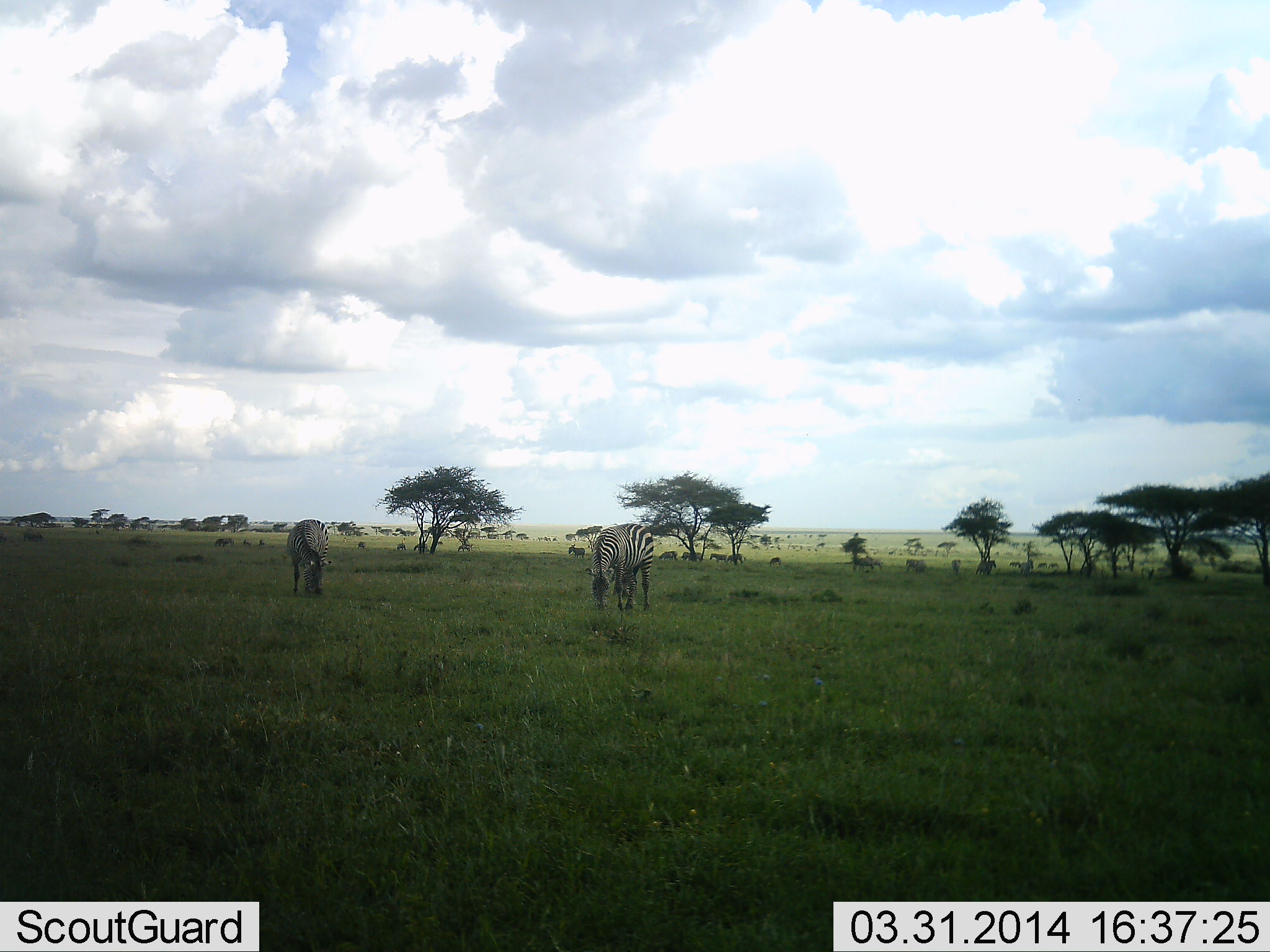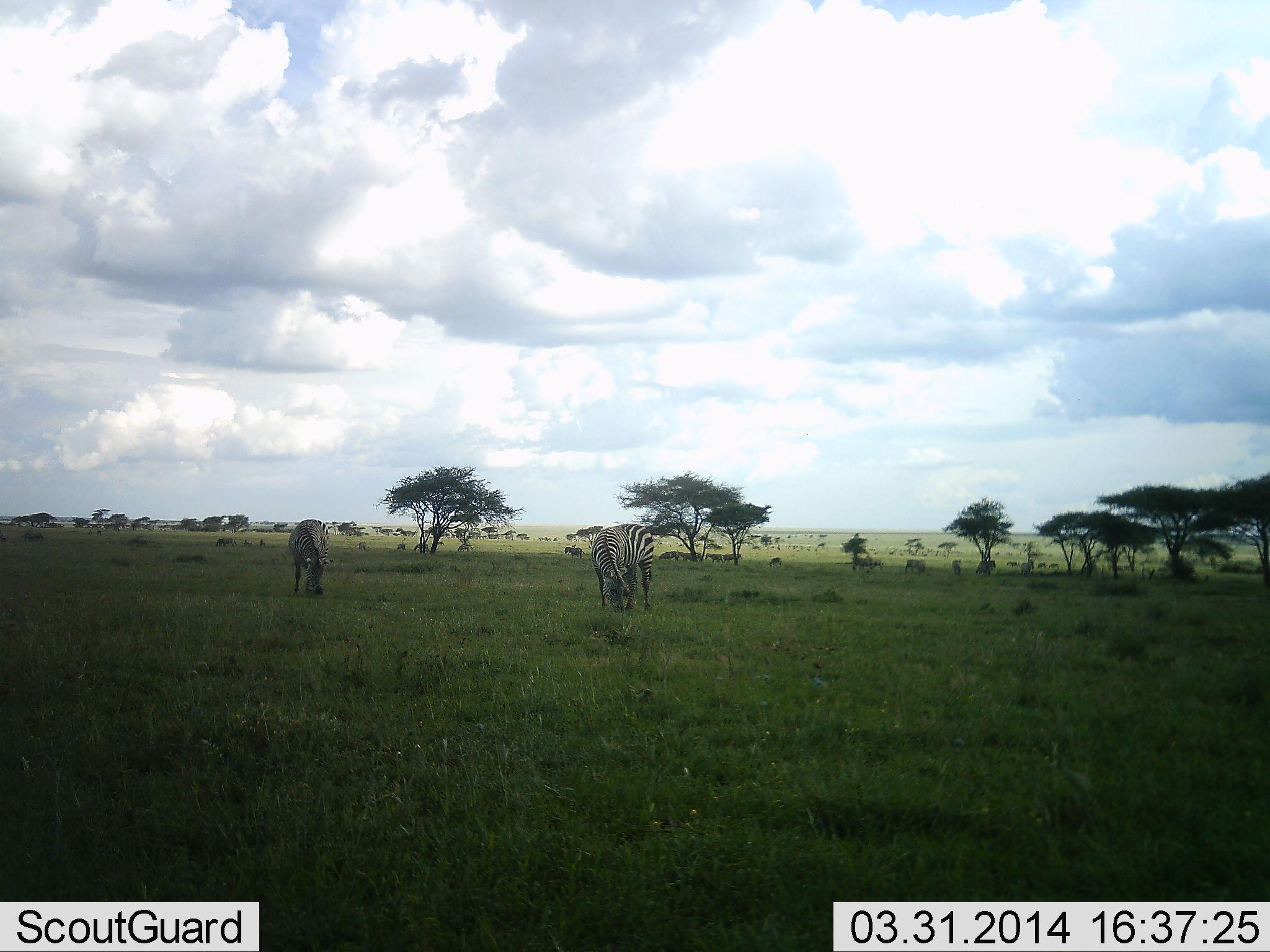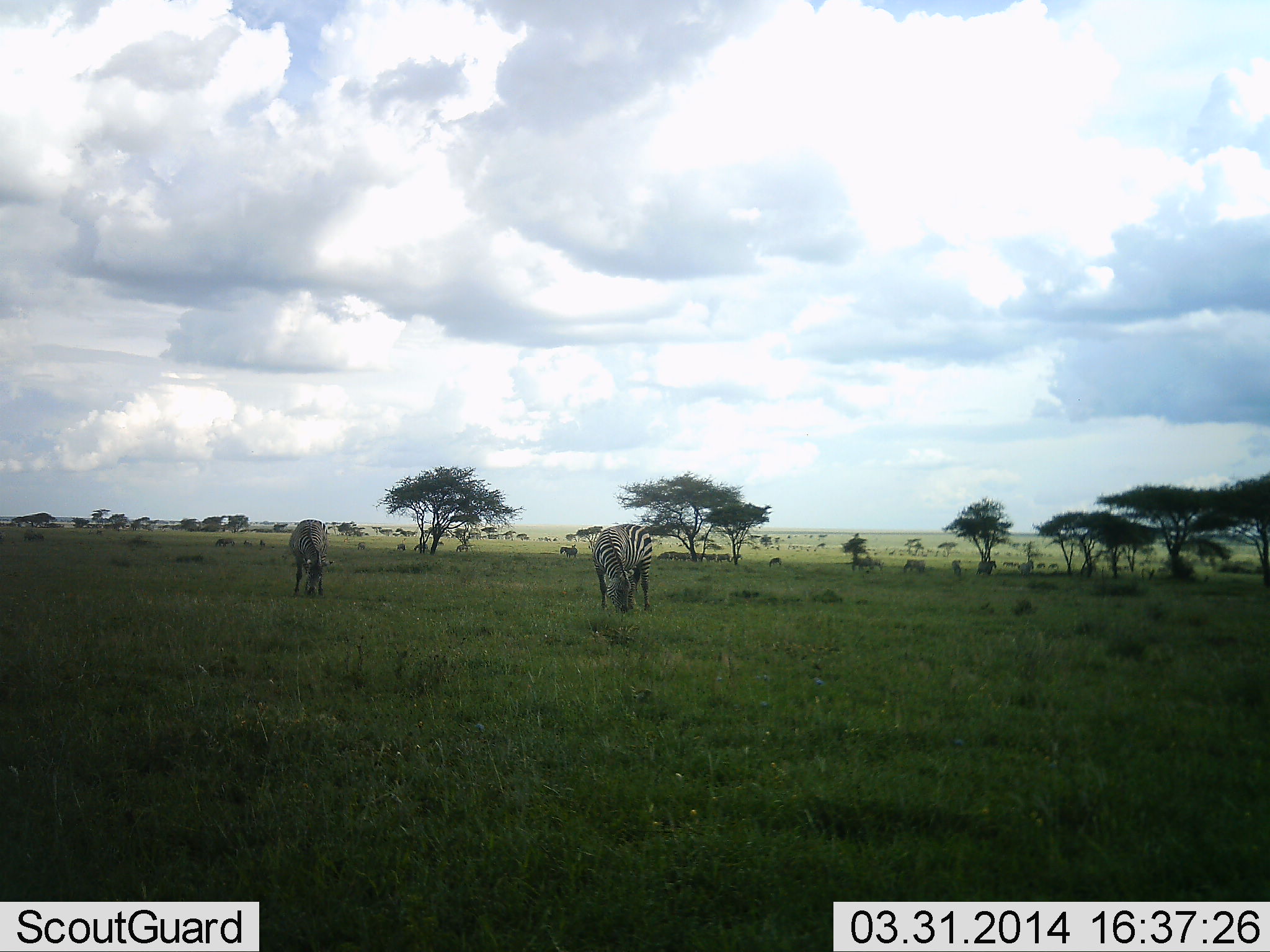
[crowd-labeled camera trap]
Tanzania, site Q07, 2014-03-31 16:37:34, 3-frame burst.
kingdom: Animalia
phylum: Chordata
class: Mammalia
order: Perissodactyla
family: Equidae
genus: Equus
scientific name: Equus quagga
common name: plains zebra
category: zebra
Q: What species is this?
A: Zebra (plains zebra) (Equus quagga).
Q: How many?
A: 2.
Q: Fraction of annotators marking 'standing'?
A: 18%.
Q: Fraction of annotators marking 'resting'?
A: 0%.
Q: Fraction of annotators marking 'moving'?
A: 18%.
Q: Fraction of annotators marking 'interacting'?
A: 0%.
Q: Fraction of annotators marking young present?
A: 0%.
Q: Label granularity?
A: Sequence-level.